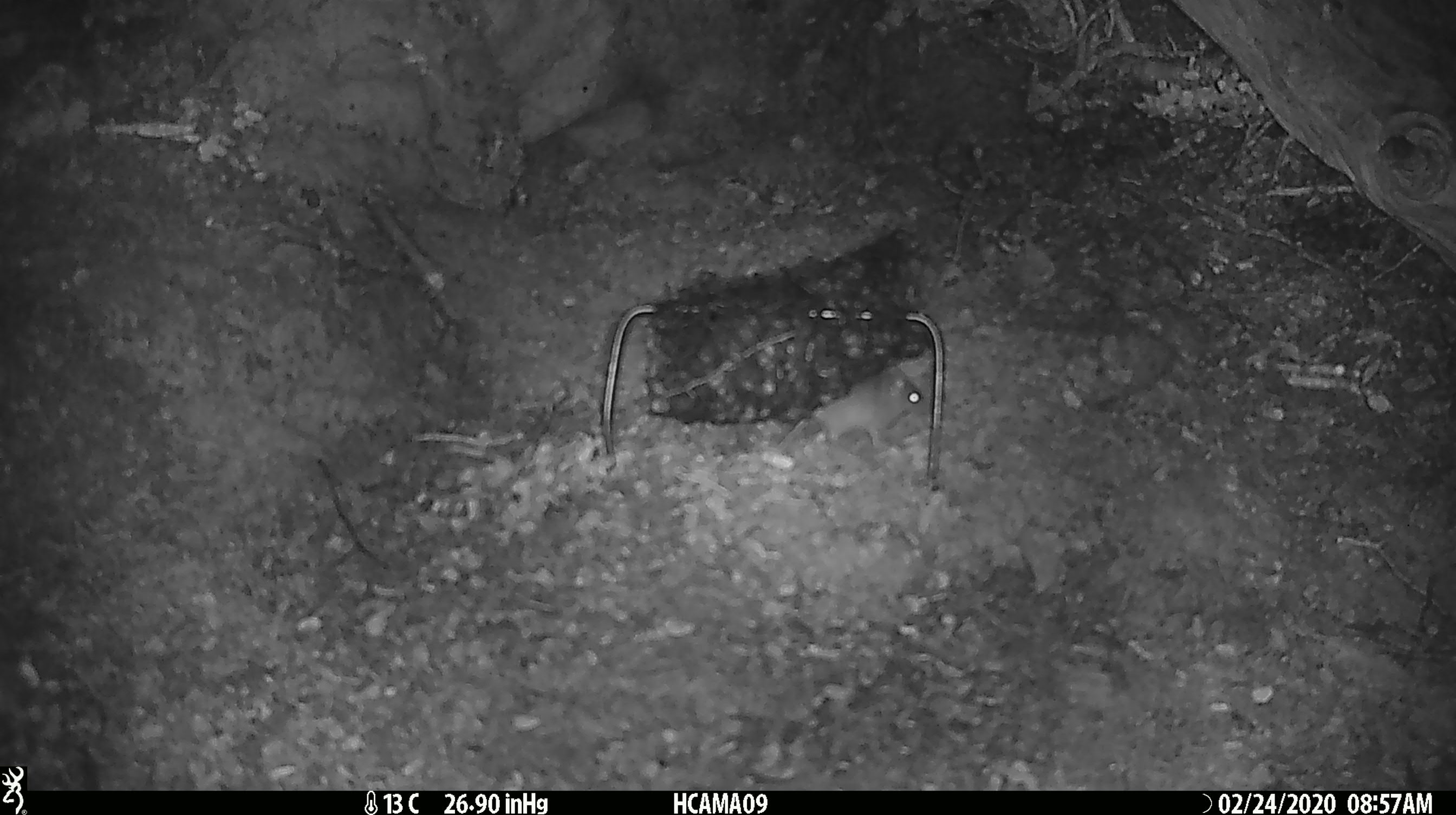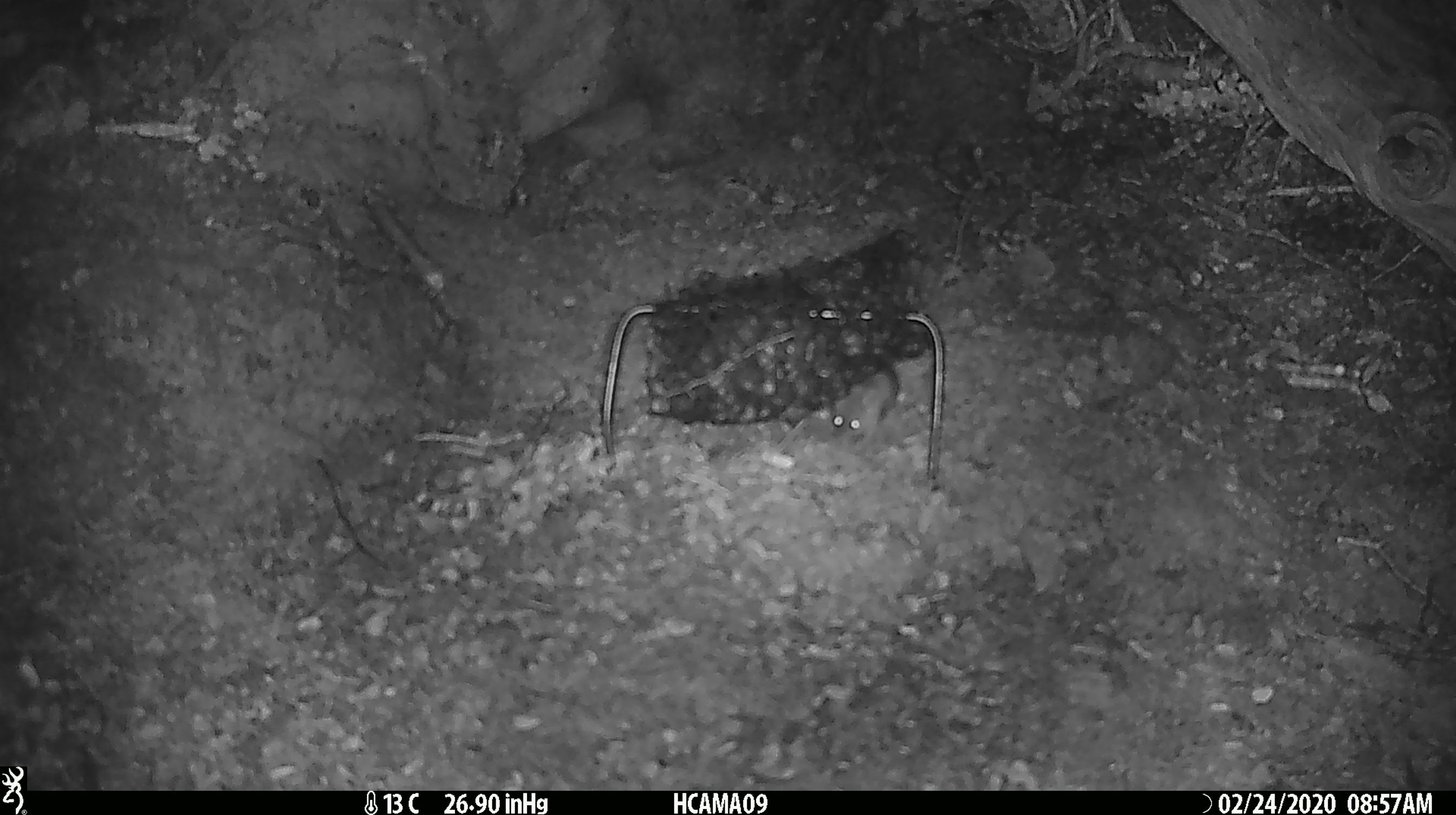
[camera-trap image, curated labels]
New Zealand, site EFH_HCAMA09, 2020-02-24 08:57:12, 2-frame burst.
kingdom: Animalia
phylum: Chordata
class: Mammalia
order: Rodentia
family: Muridae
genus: Mus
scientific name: Mus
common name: mouse